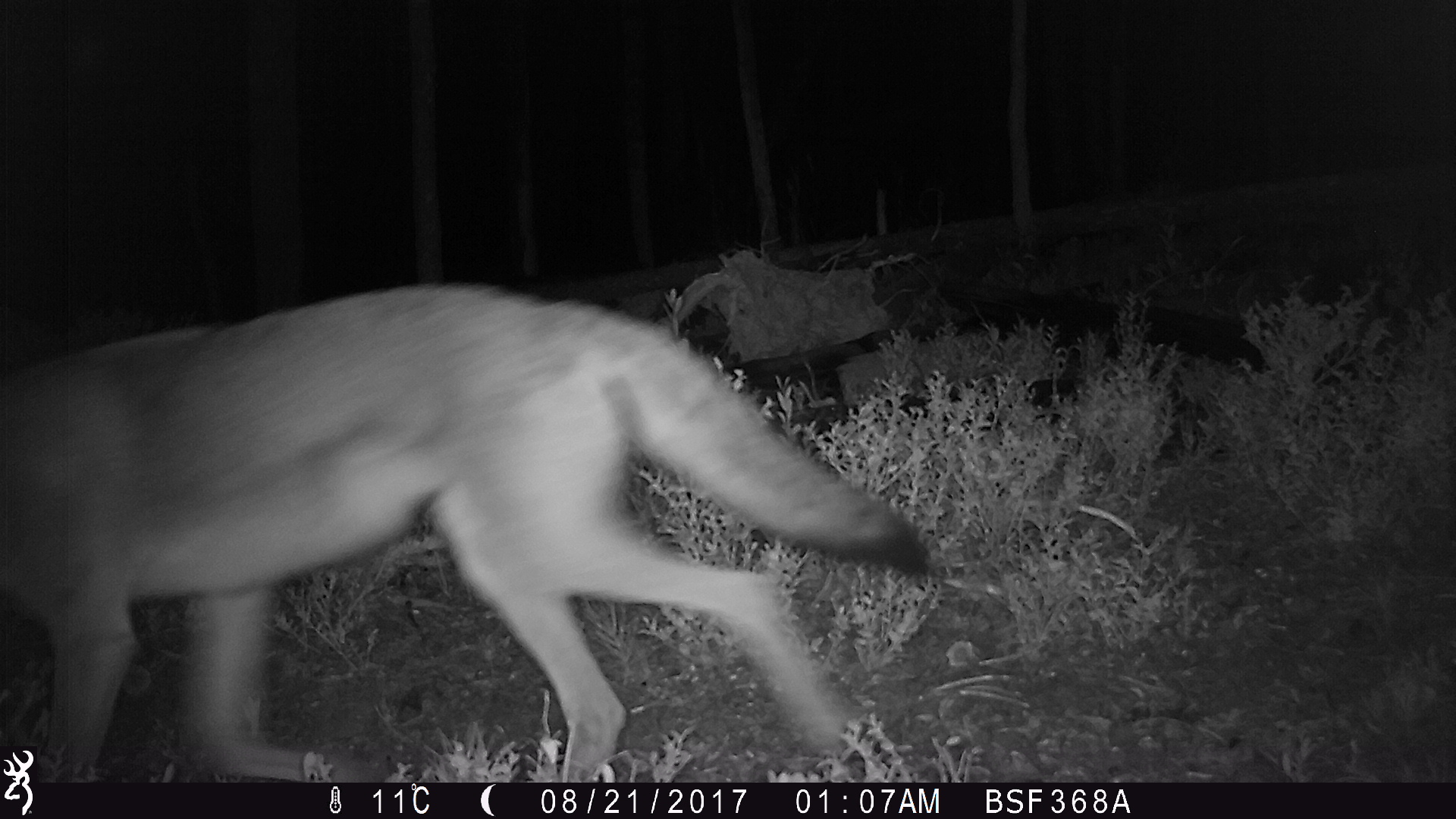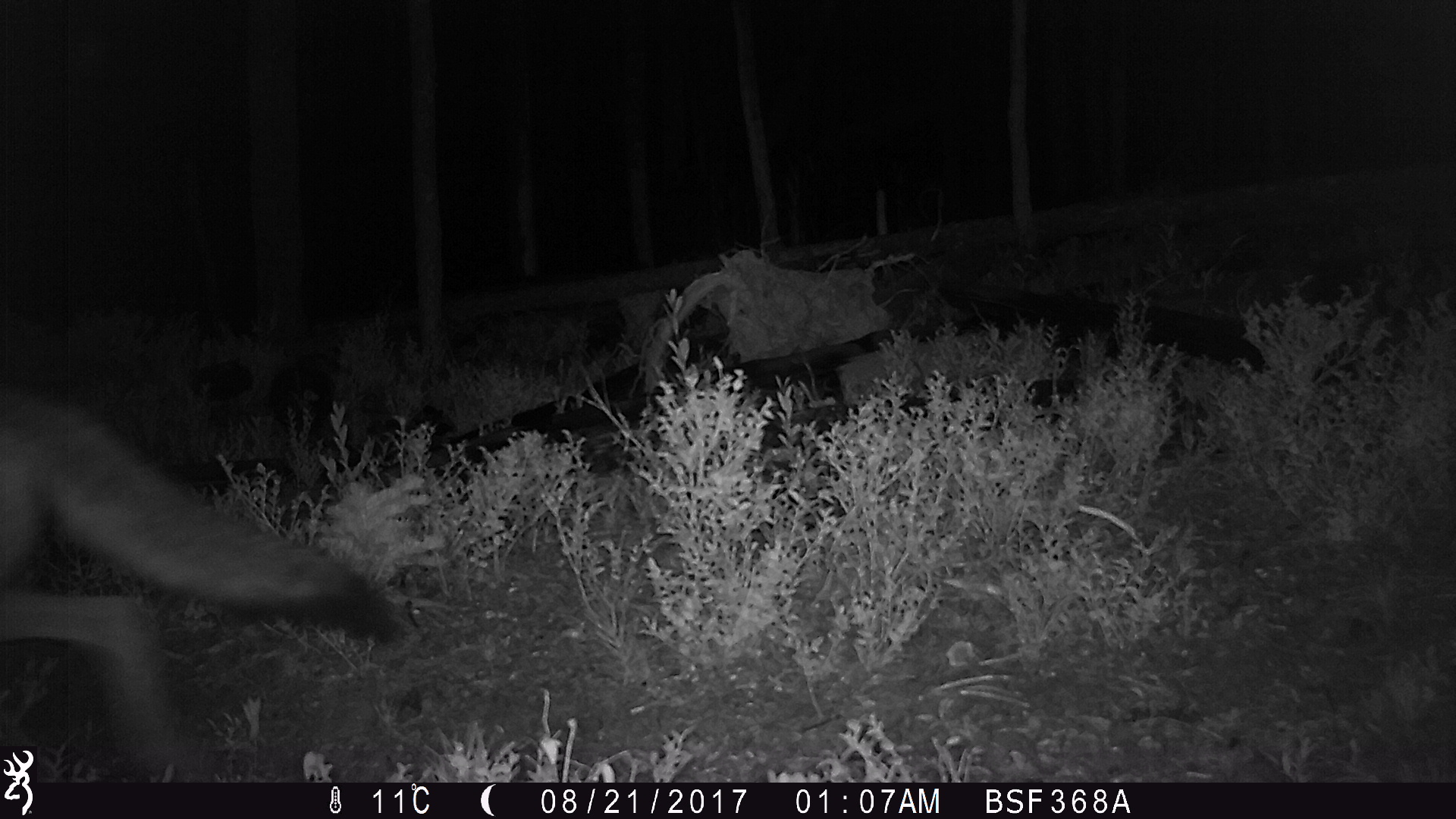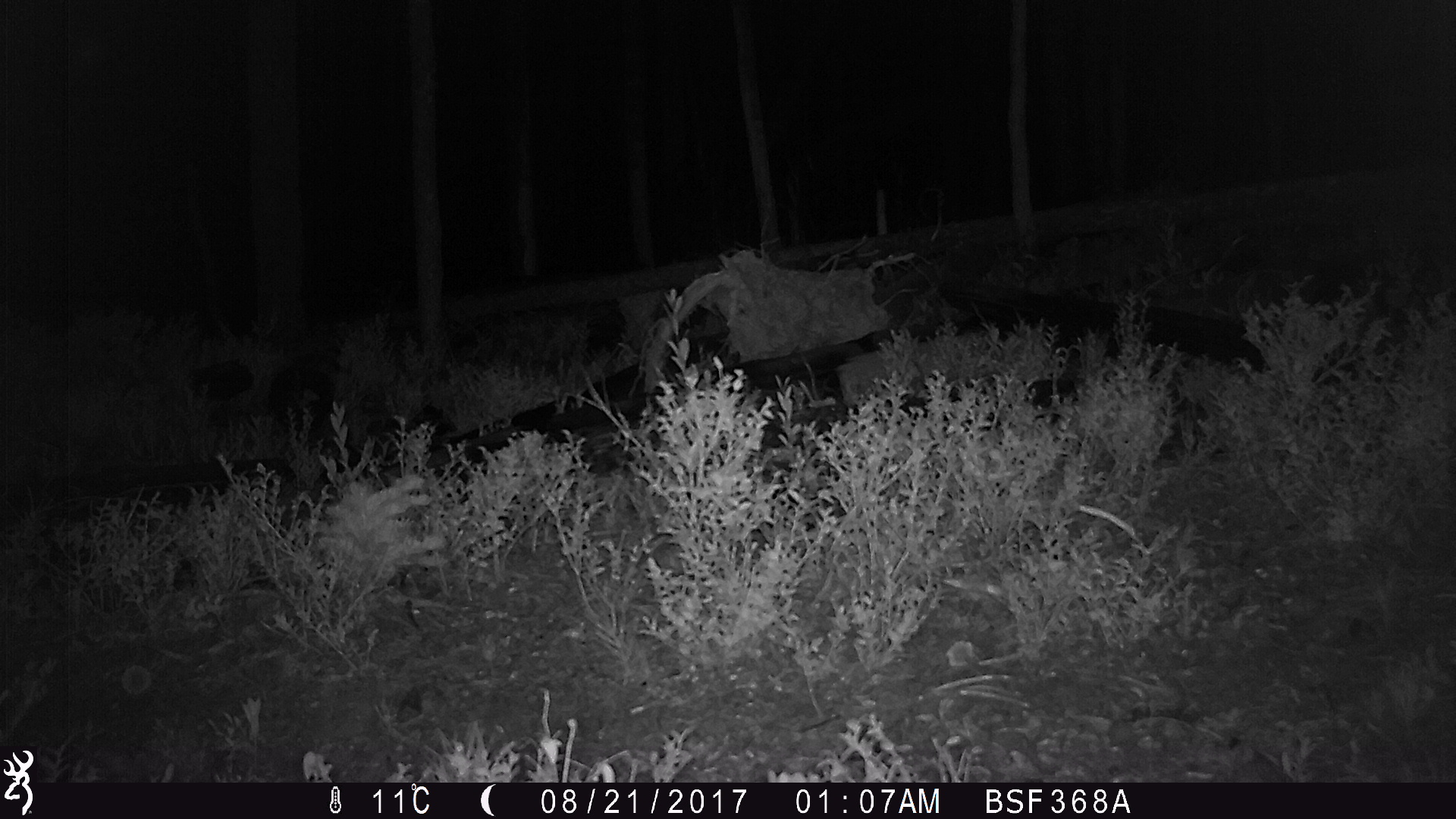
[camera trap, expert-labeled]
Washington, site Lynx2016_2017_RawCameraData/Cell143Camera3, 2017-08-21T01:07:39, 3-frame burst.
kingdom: Animalia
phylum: Chordata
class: Mammalia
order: Carnivora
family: Canidae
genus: Canis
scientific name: Canis latrans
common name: coyote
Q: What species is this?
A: Canis latrans (coyote).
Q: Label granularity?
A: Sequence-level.